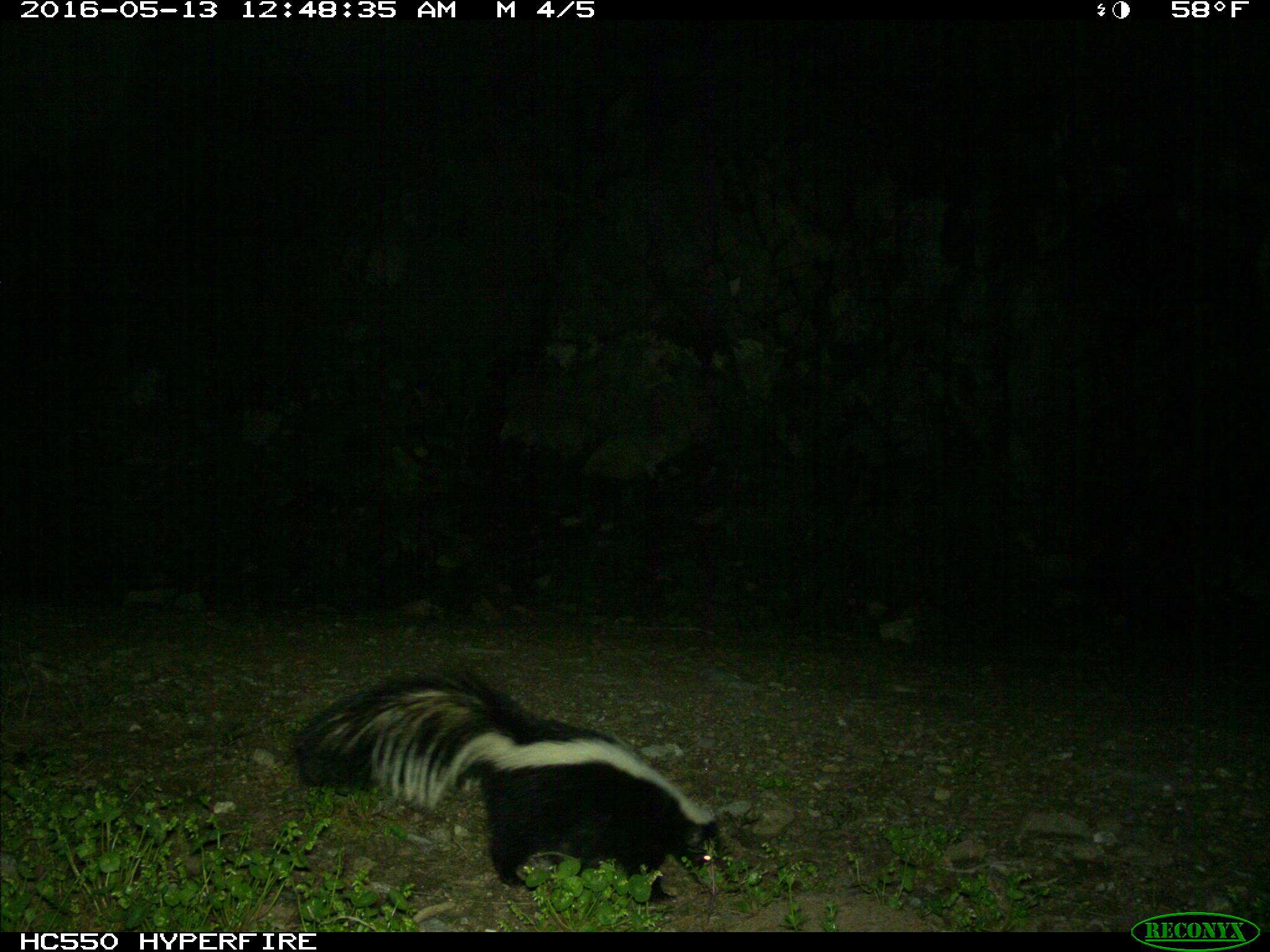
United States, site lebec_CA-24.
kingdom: Animalia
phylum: Chordata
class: Mammalia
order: Carnivora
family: Mephitidae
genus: Mephitis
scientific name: Mephitis mephitis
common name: striped skunk